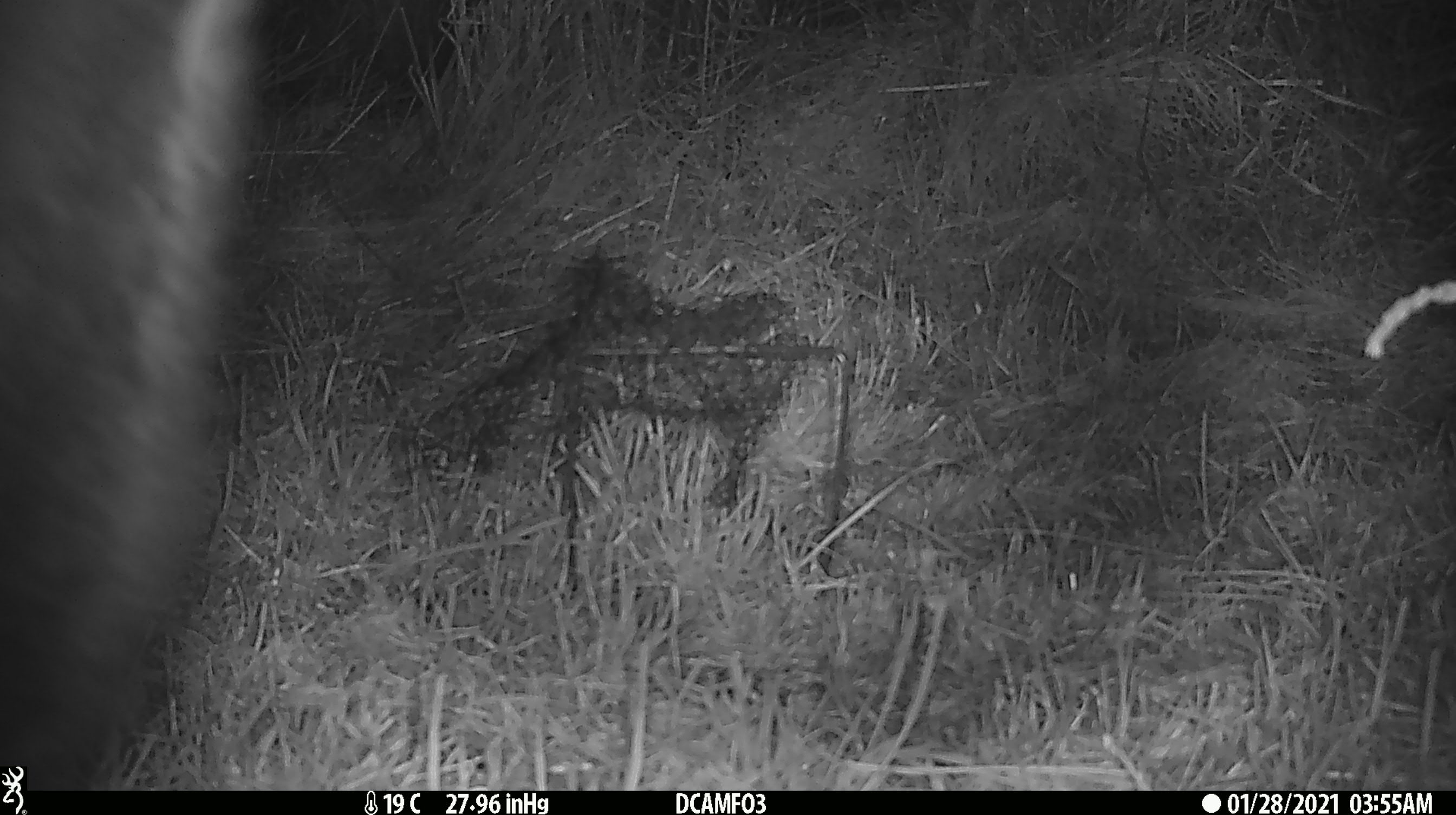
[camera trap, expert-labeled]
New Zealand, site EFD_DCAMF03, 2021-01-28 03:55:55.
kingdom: Animalia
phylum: Chordata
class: Mammalia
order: Diprotodontia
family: Phalangeridae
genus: Trichosurus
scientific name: Trichosurus vulpecula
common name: common brushtail possum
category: possum